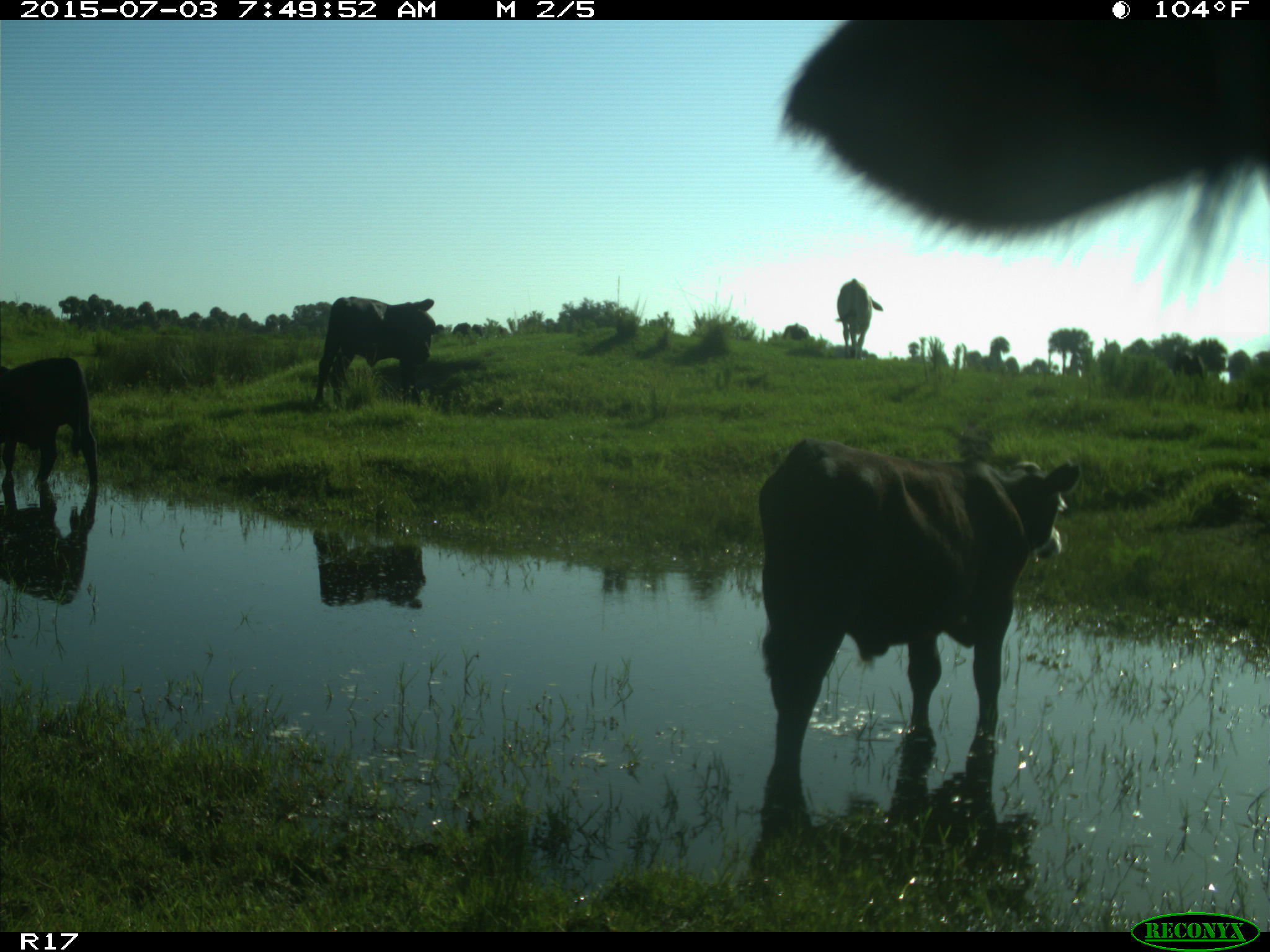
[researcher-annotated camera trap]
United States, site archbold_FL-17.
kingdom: Animalia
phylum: Chordata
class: Mammalia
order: Artiodactyla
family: Bovidae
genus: Bos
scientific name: Bos taurus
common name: domestic cow